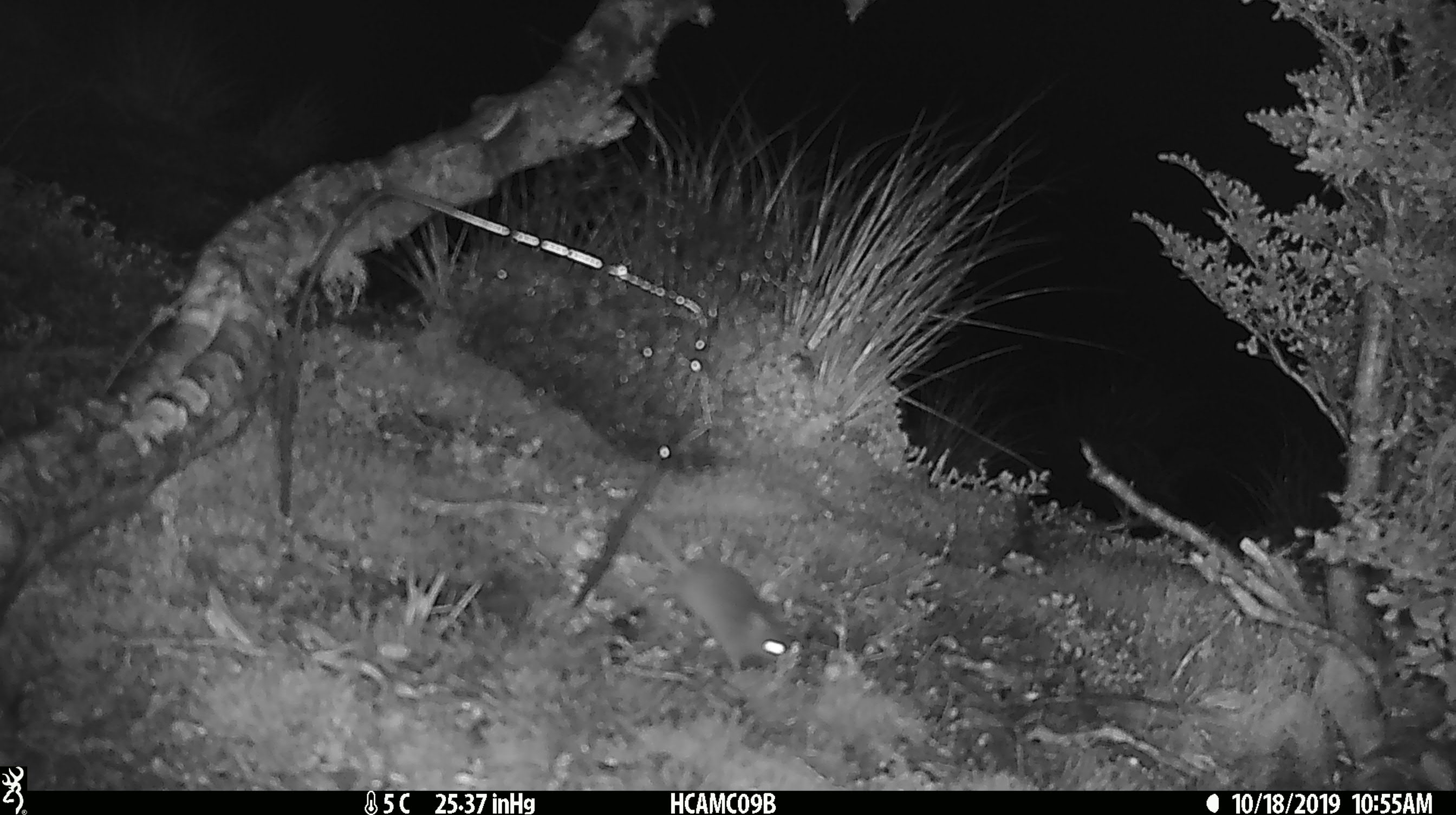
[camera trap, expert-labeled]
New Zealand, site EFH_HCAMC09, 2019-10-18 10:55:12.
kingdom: Animalia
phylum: Chordata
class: Mammalia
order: Rodentia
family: Muridae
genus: Mus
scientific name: Mus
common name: mouse